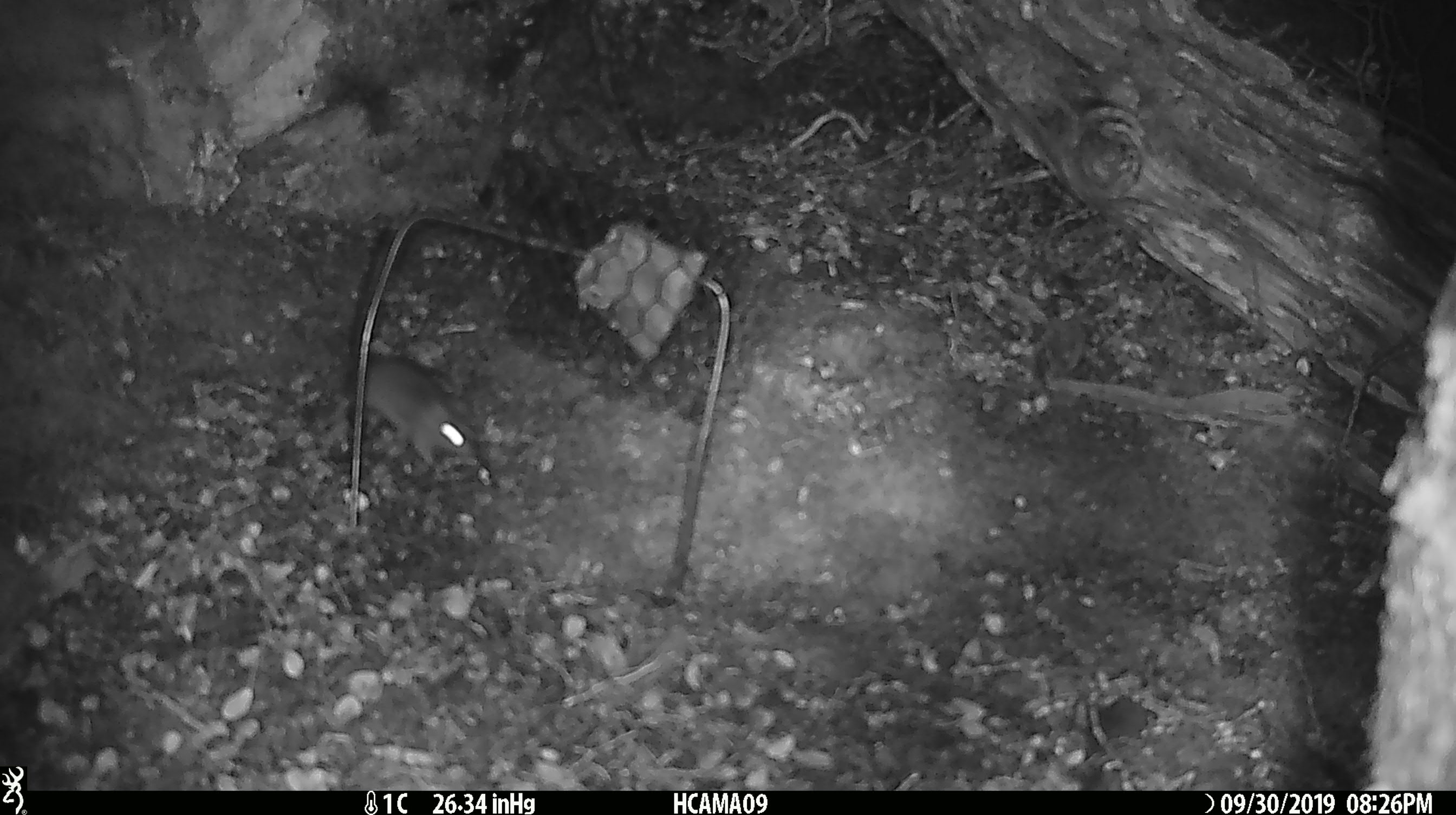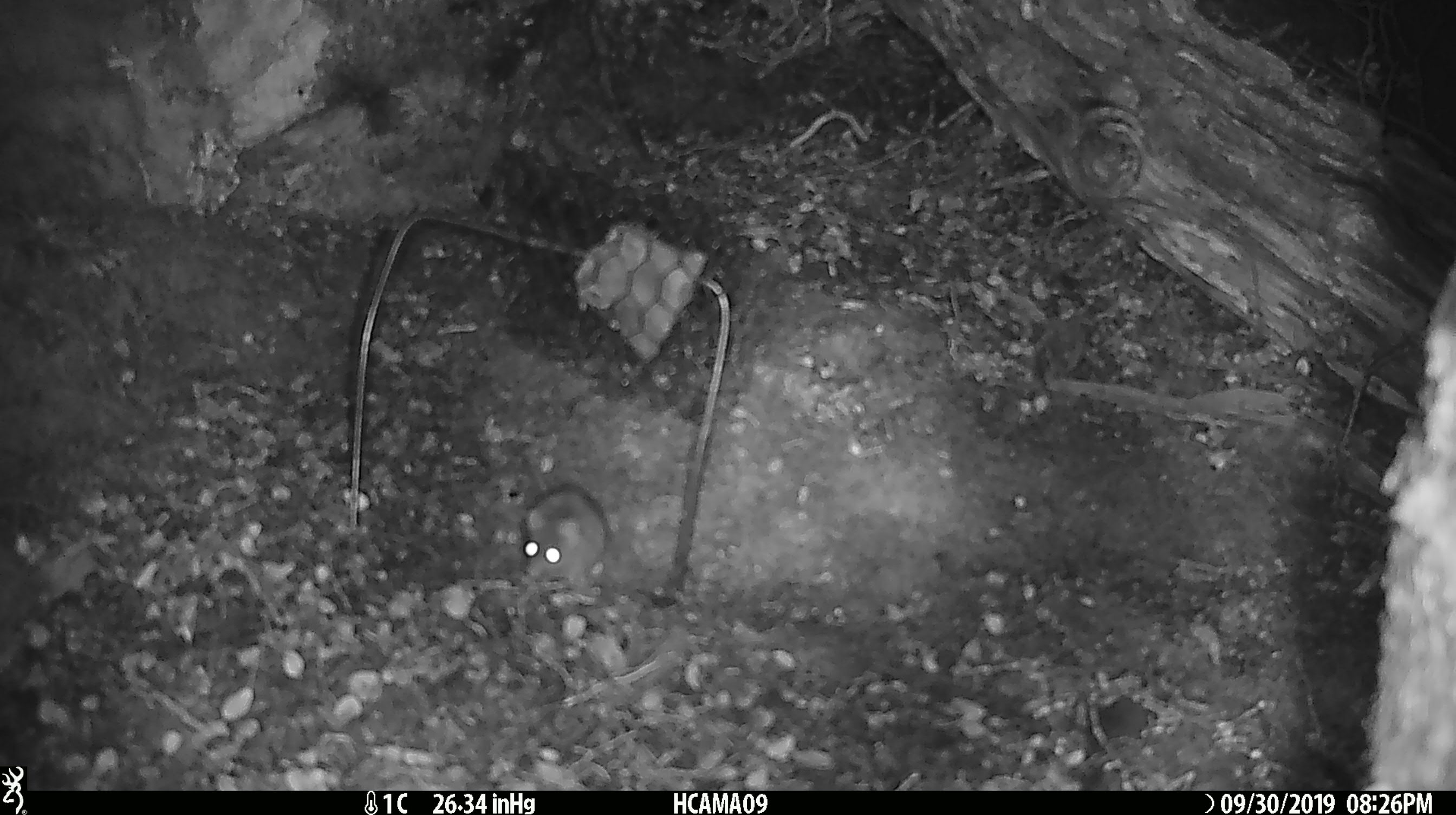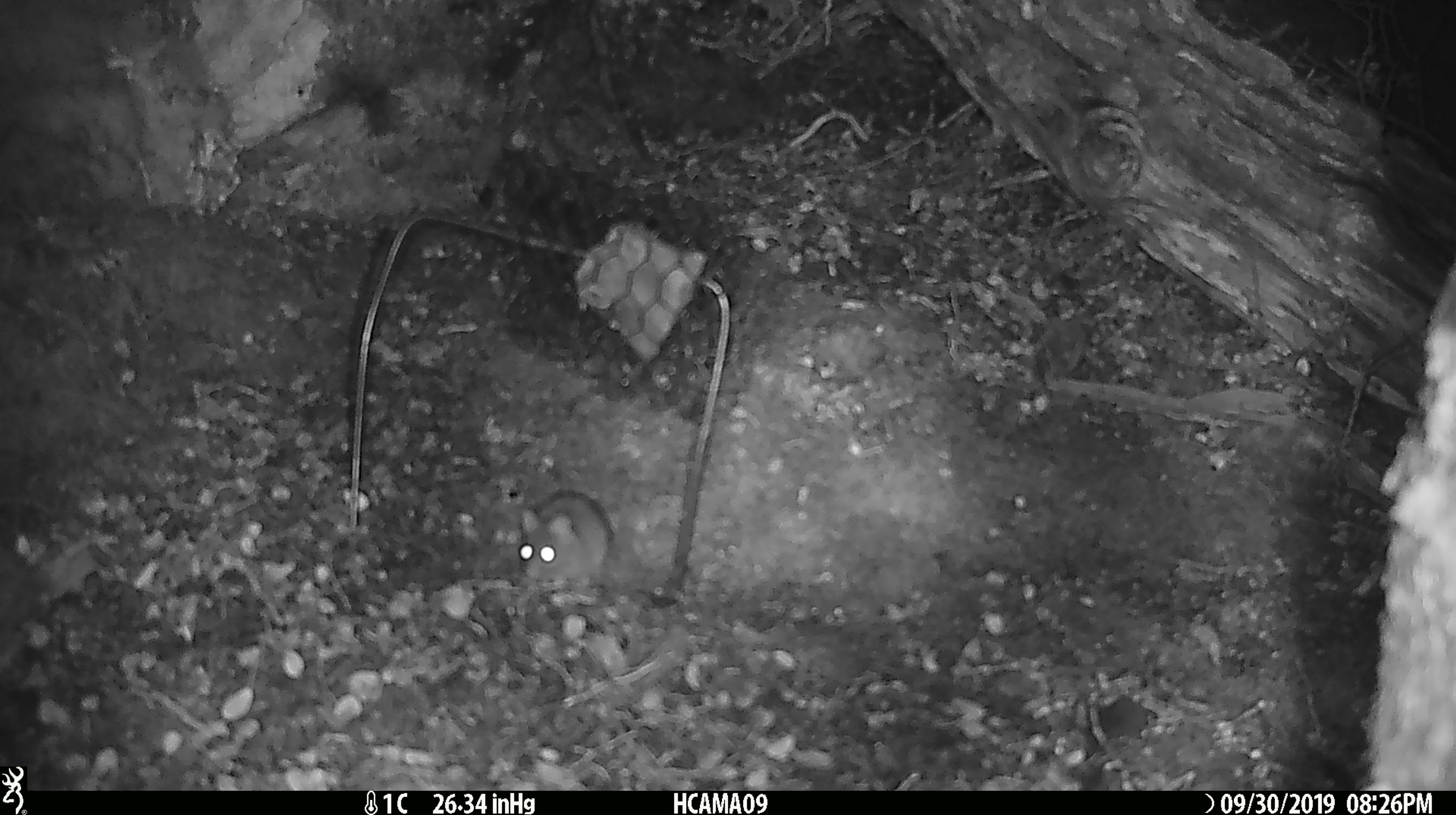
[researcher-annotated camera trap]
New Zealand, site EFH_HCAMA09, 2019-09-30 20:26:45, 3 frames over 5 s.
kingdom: Animalia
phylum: Chordata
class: Mammalia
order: Rodentia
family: Muridae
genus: Mus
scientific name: Mus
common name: mouse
Mouse (Mus).